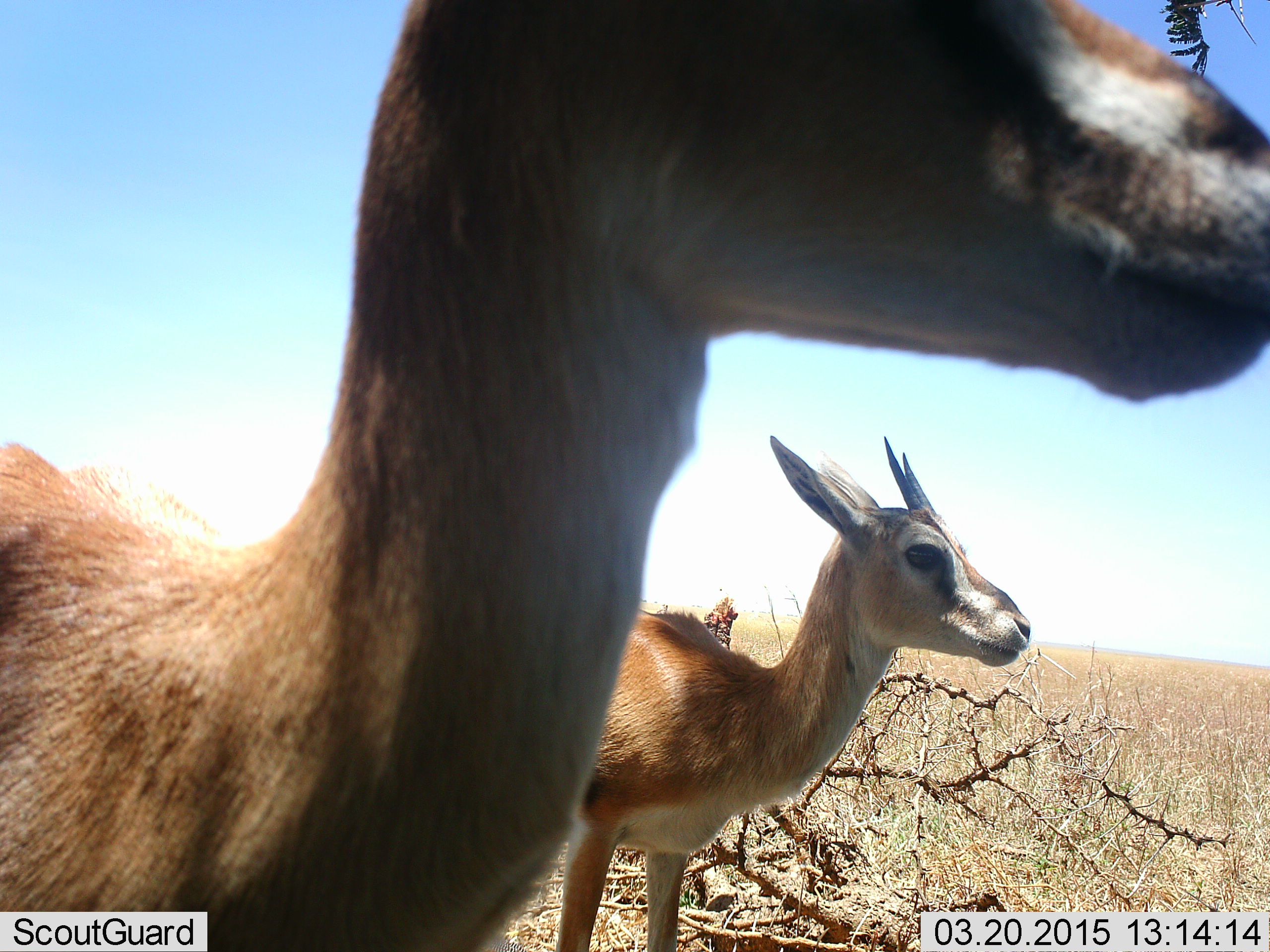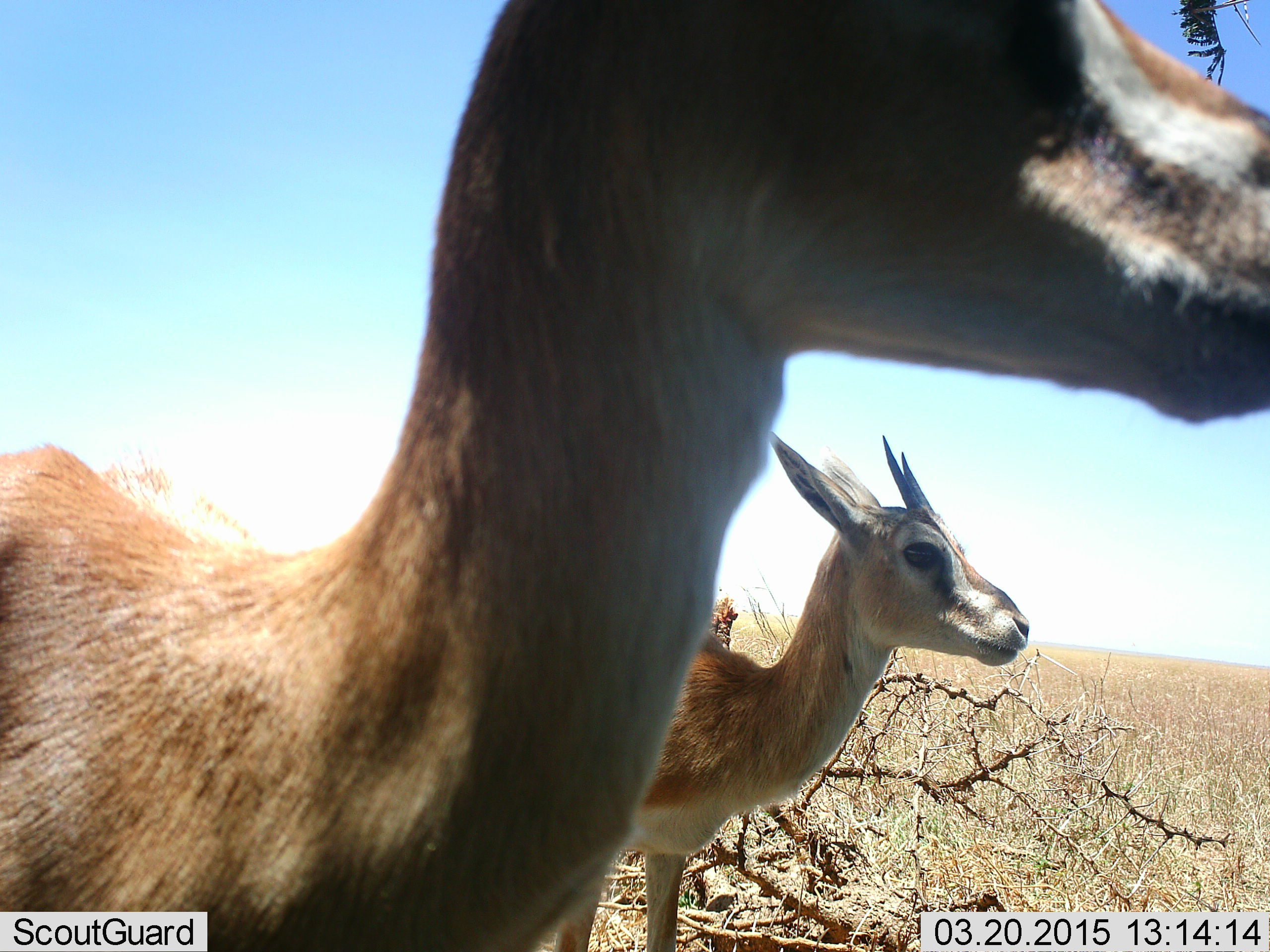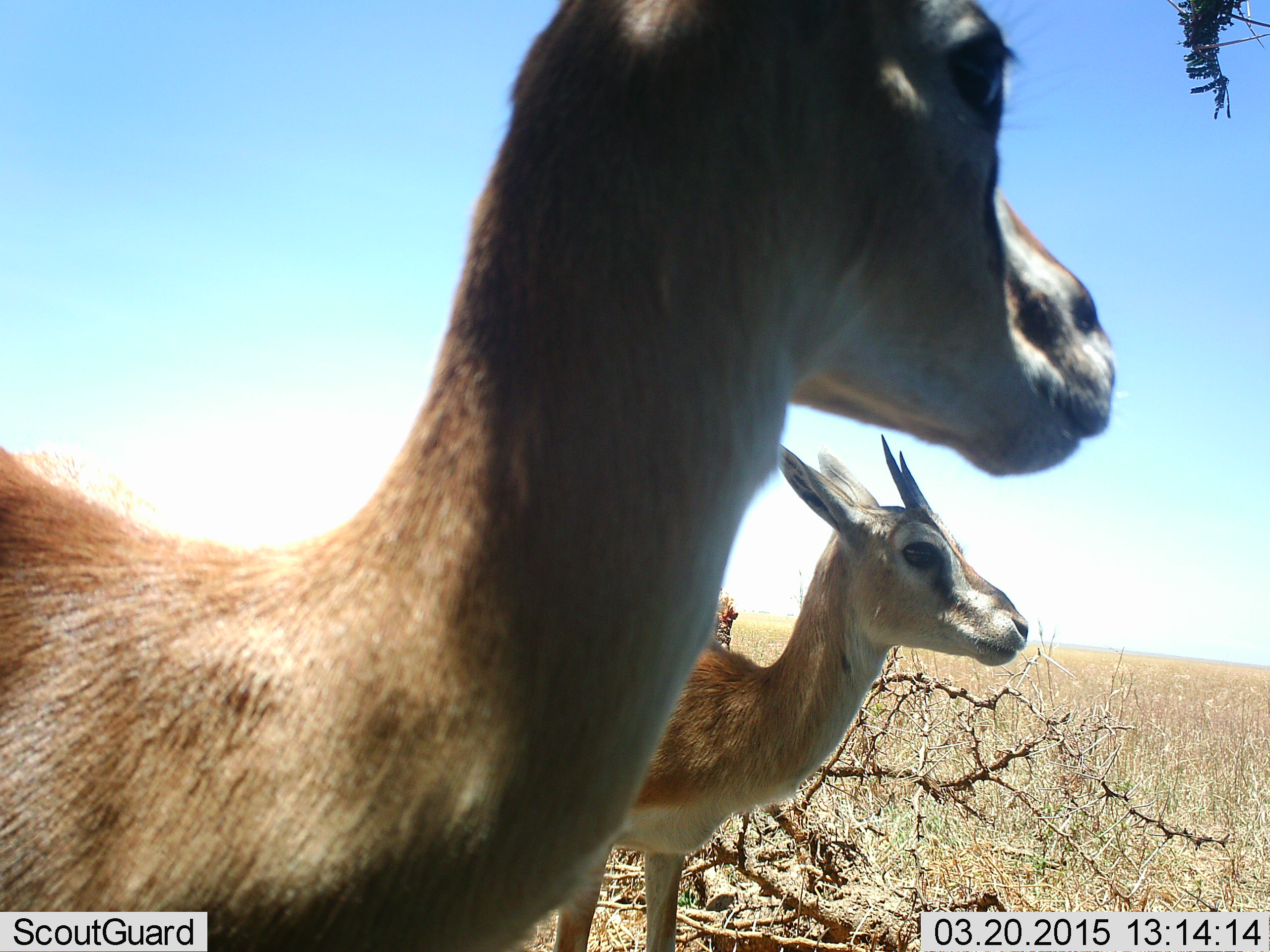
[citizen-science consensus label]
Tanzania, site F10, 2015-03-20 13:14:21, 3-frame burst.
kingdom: Animalia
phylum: Chordata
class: Mammalia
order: Artiodactyla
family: Bovidae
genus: Eudorcas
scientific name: Eudorcas thomsonii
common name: thomson's gazelle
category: gazellethomsons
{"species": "gazellethomsons (thomson's gazelle) (Eudorcas thomsonii)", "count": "2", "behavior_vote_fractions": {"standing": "100%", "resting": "0%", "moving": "0%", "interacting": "0%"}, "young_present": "0%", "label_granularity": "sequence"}